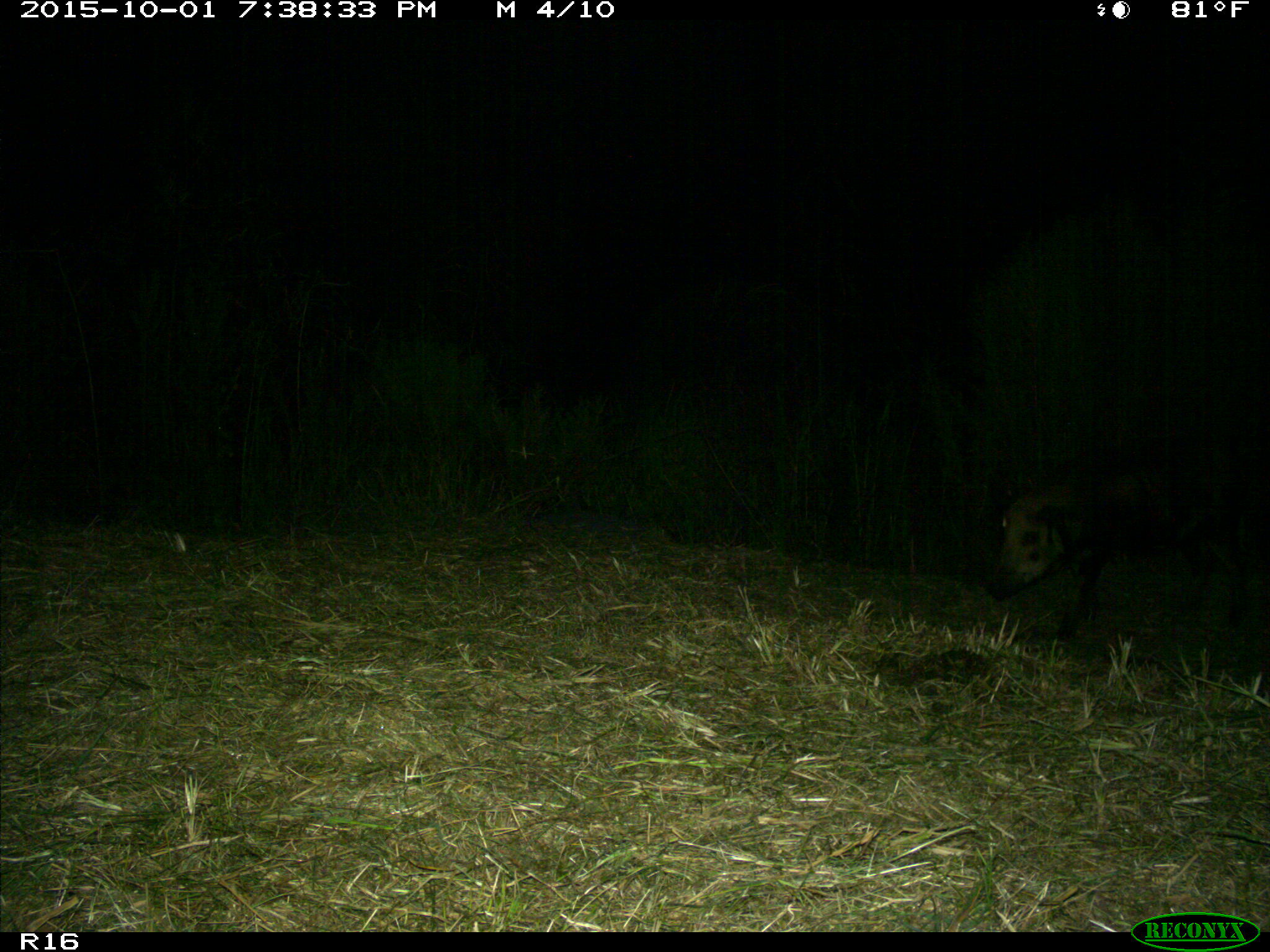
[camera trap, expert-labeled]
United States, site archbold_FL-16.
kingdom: Animalia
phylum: Chordata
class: Mammalia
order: Artiodactyla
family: Suidae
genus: Sus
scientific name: Sus scrofa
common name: wild boar